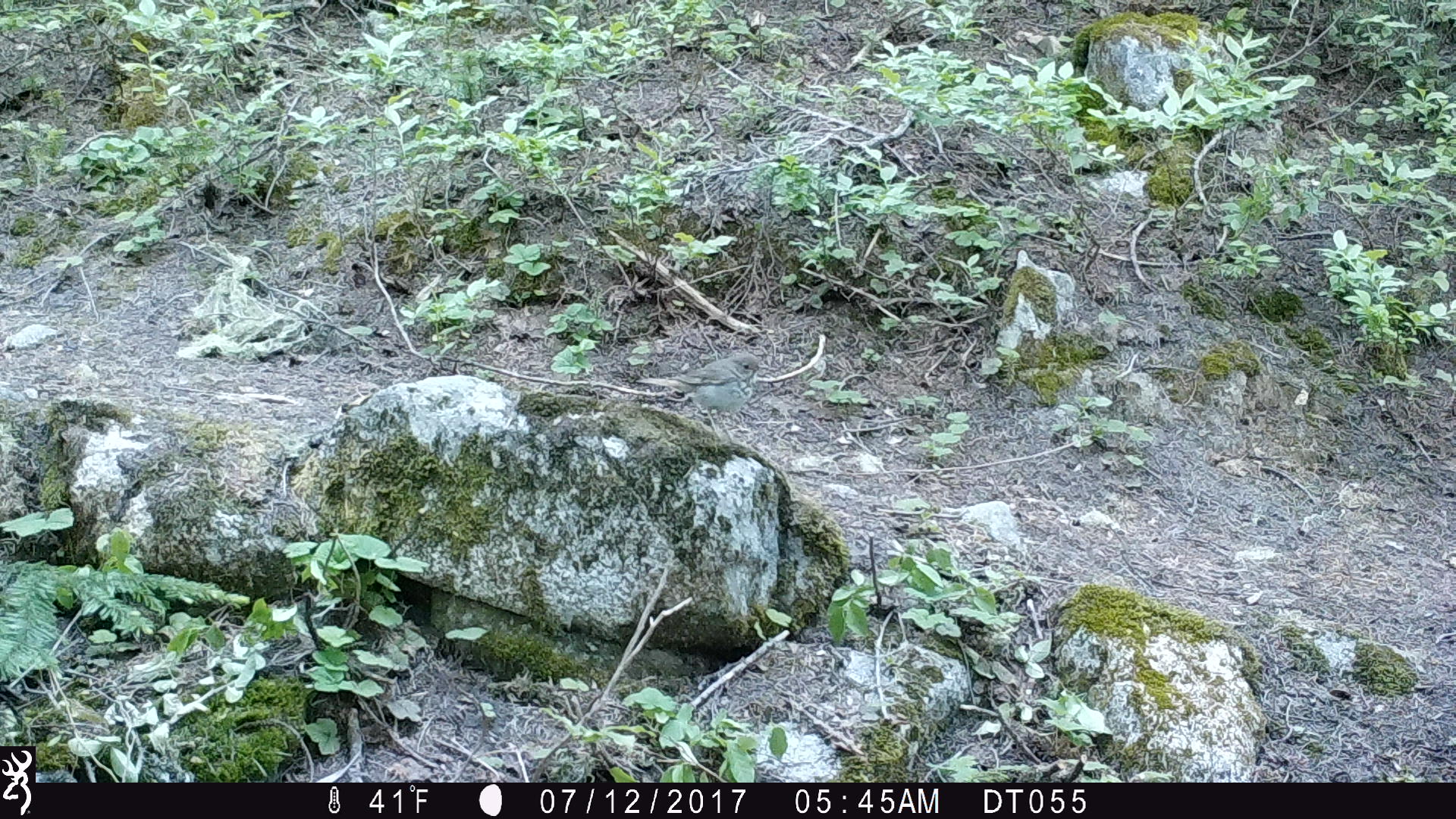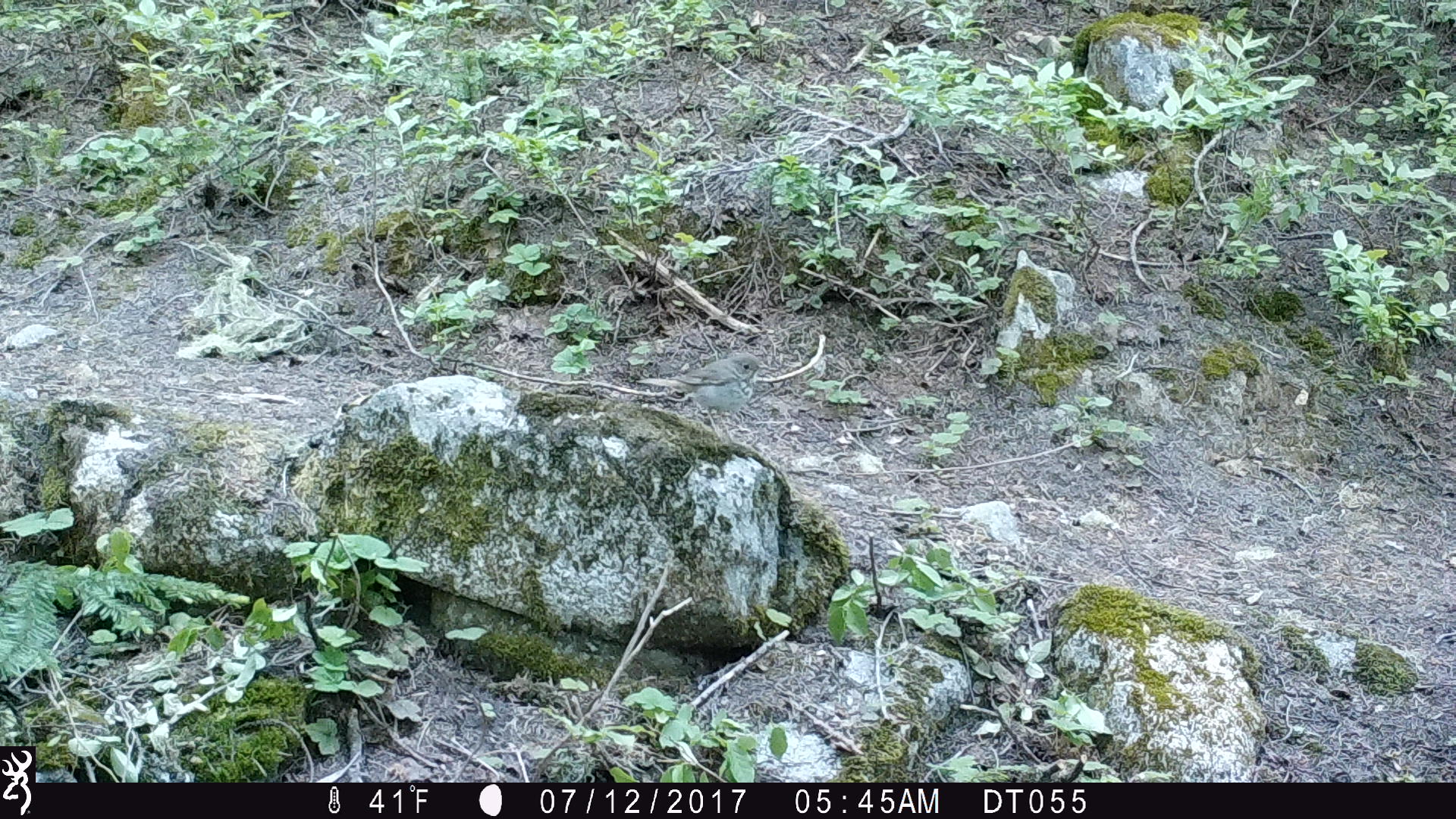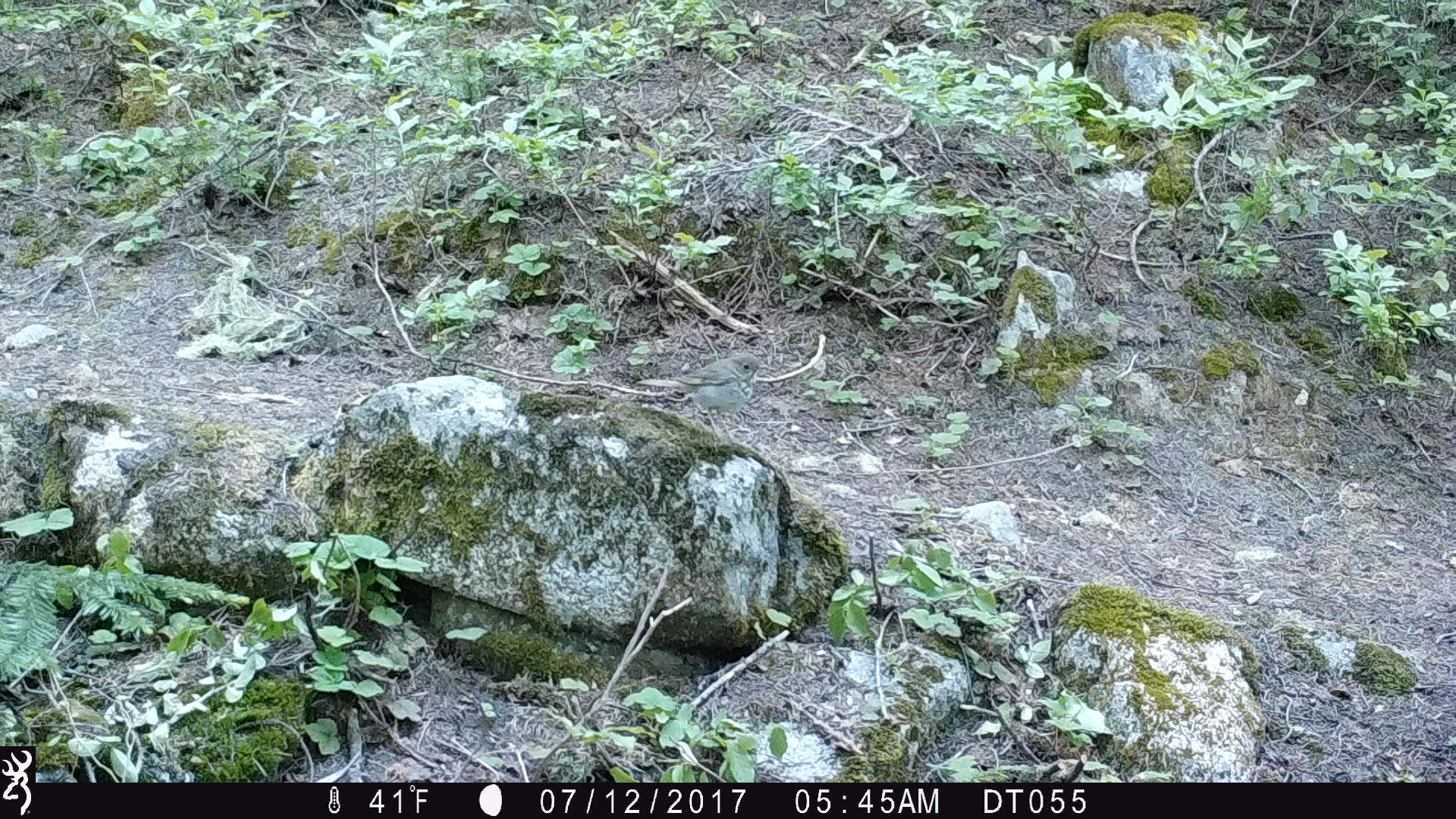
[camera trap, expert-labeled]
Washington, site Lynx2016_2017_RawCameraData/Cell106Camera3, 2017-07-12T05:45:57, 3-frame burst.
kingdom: Animalia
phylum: Chordata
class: Aves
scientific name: Aves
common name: birds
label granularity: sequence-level